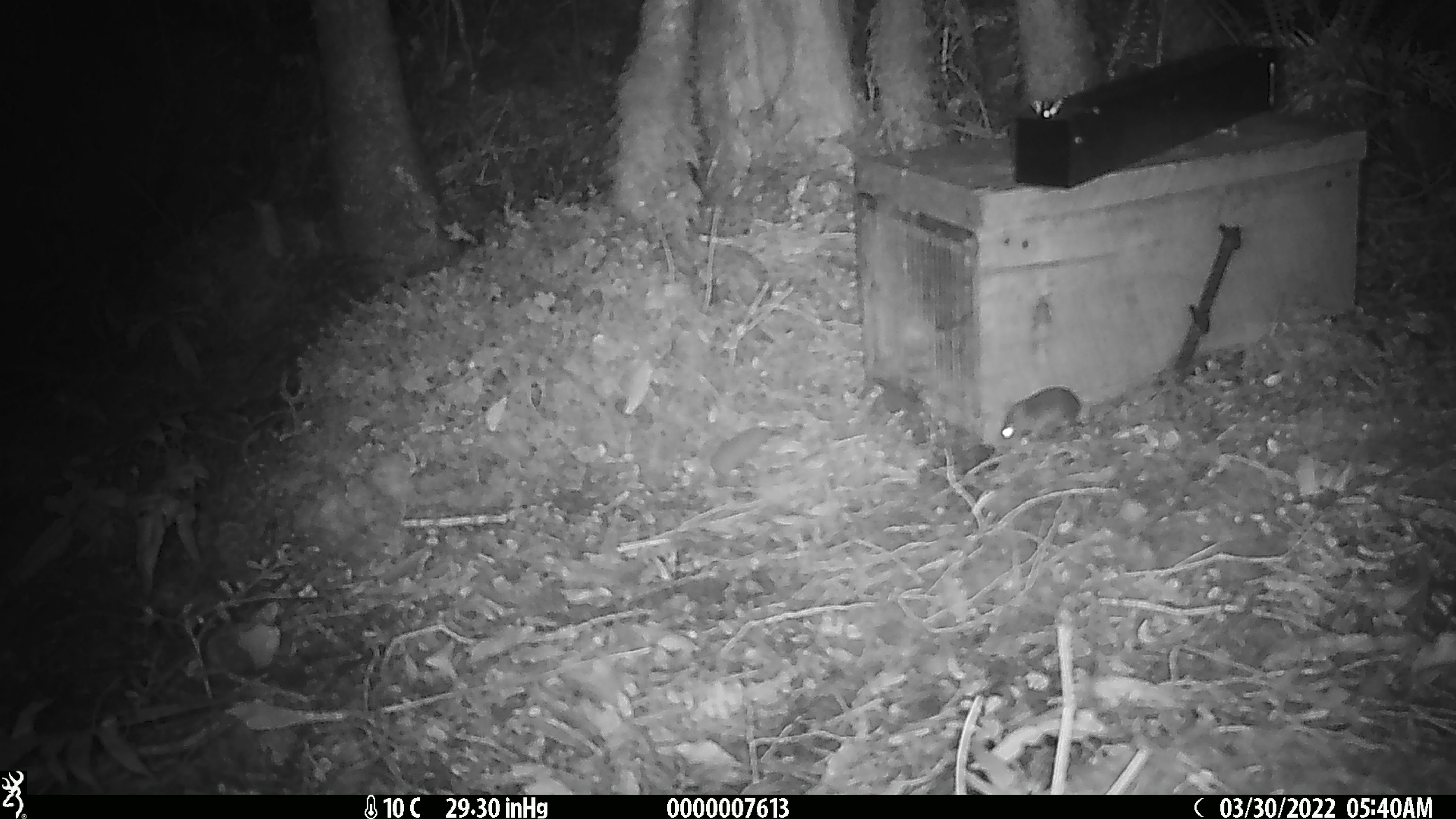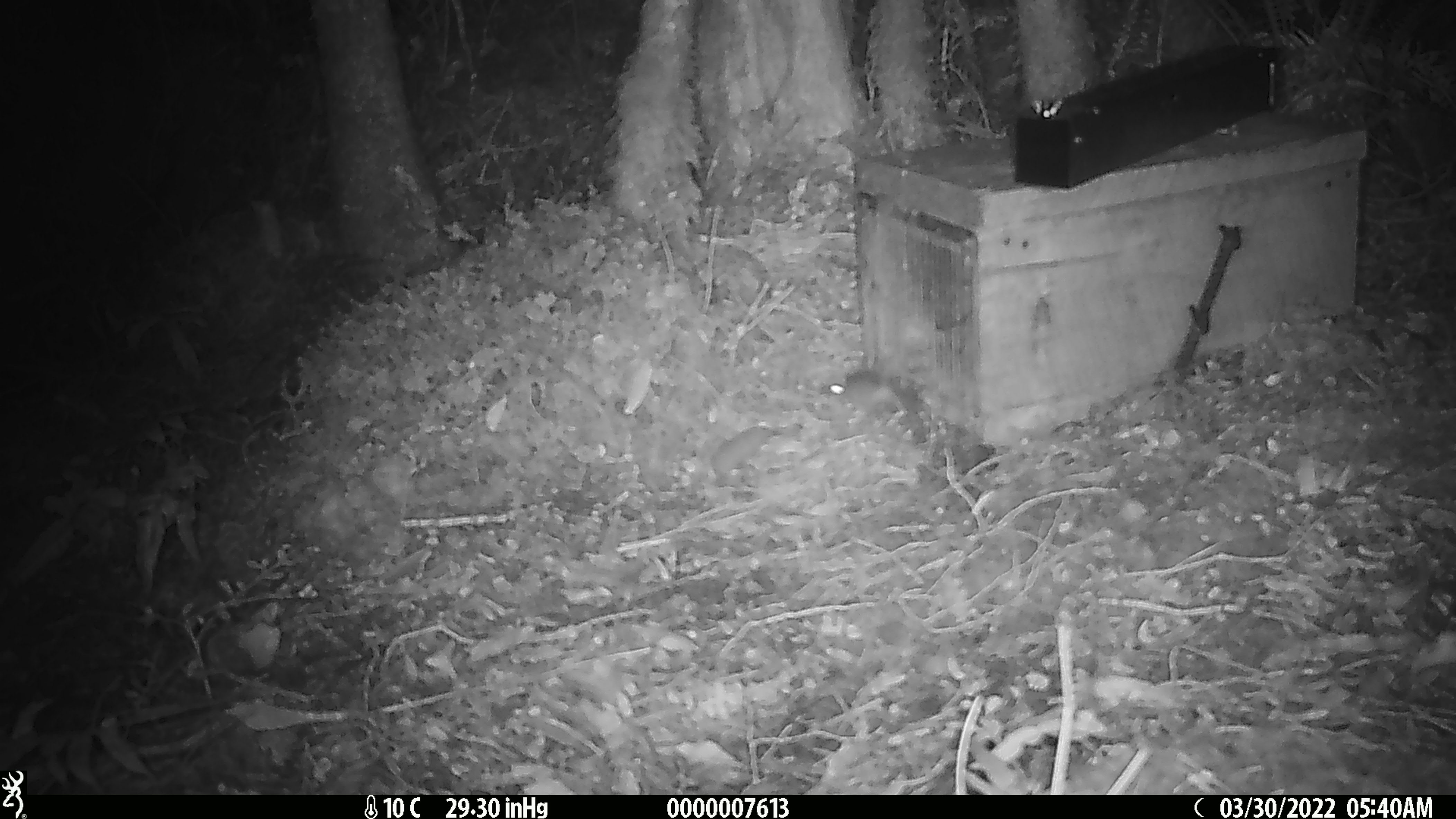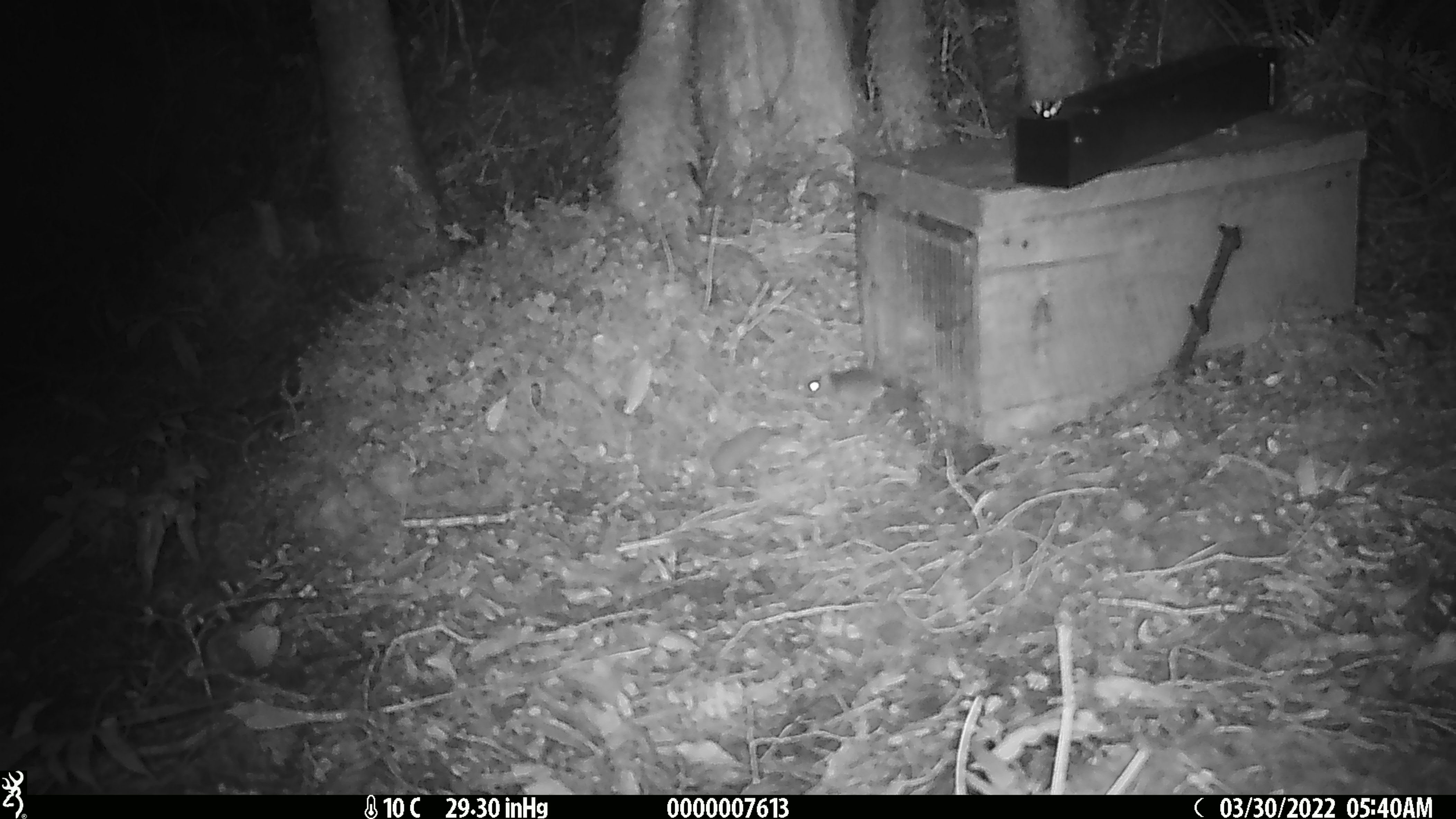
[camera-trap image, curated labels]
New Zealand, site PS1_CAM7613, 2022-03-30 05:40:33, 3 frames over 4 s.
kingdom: Animalia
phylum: Chordata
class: Mammalia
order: Rodentia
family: Muridae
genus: Mus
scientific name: Mus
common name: mouse